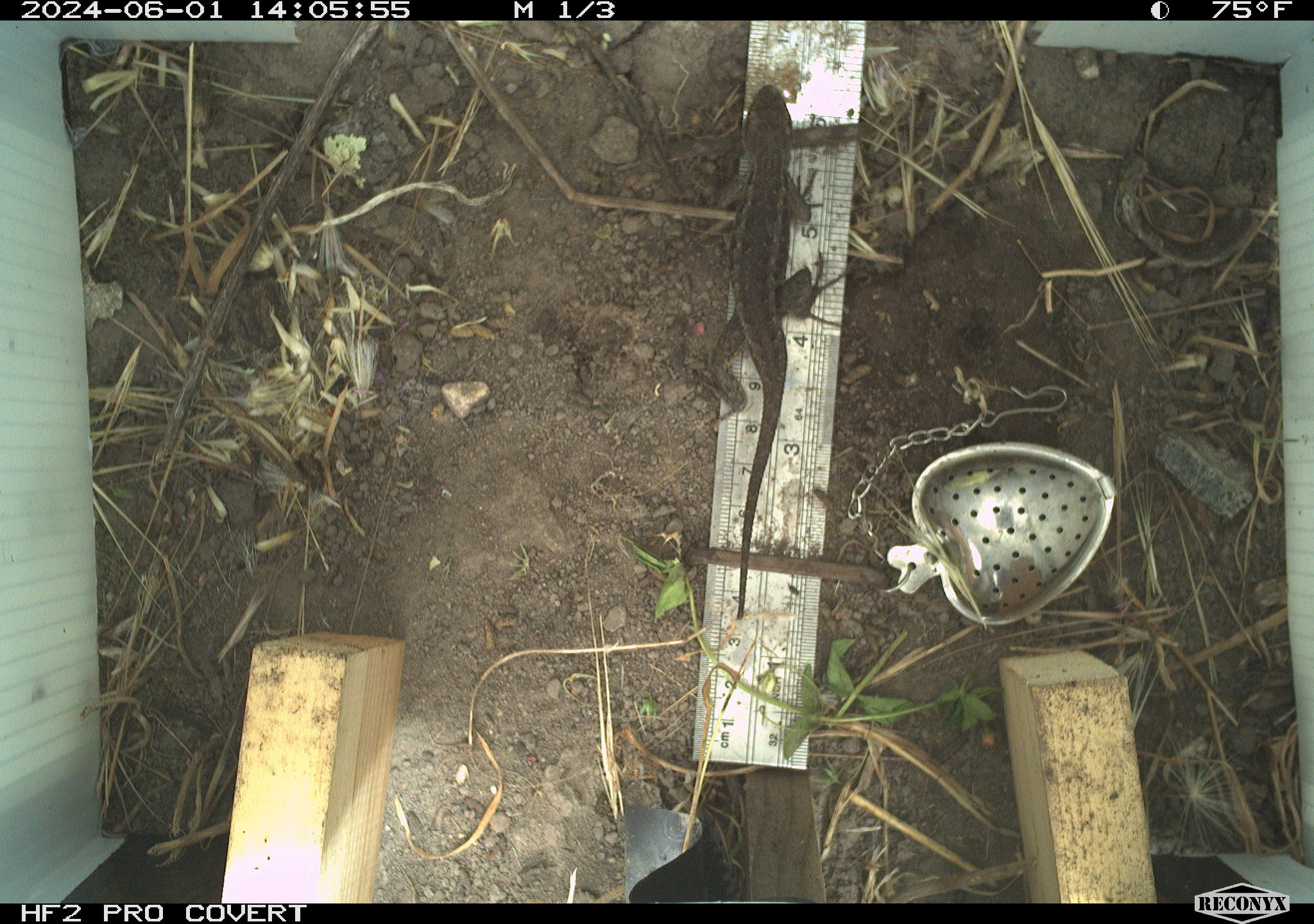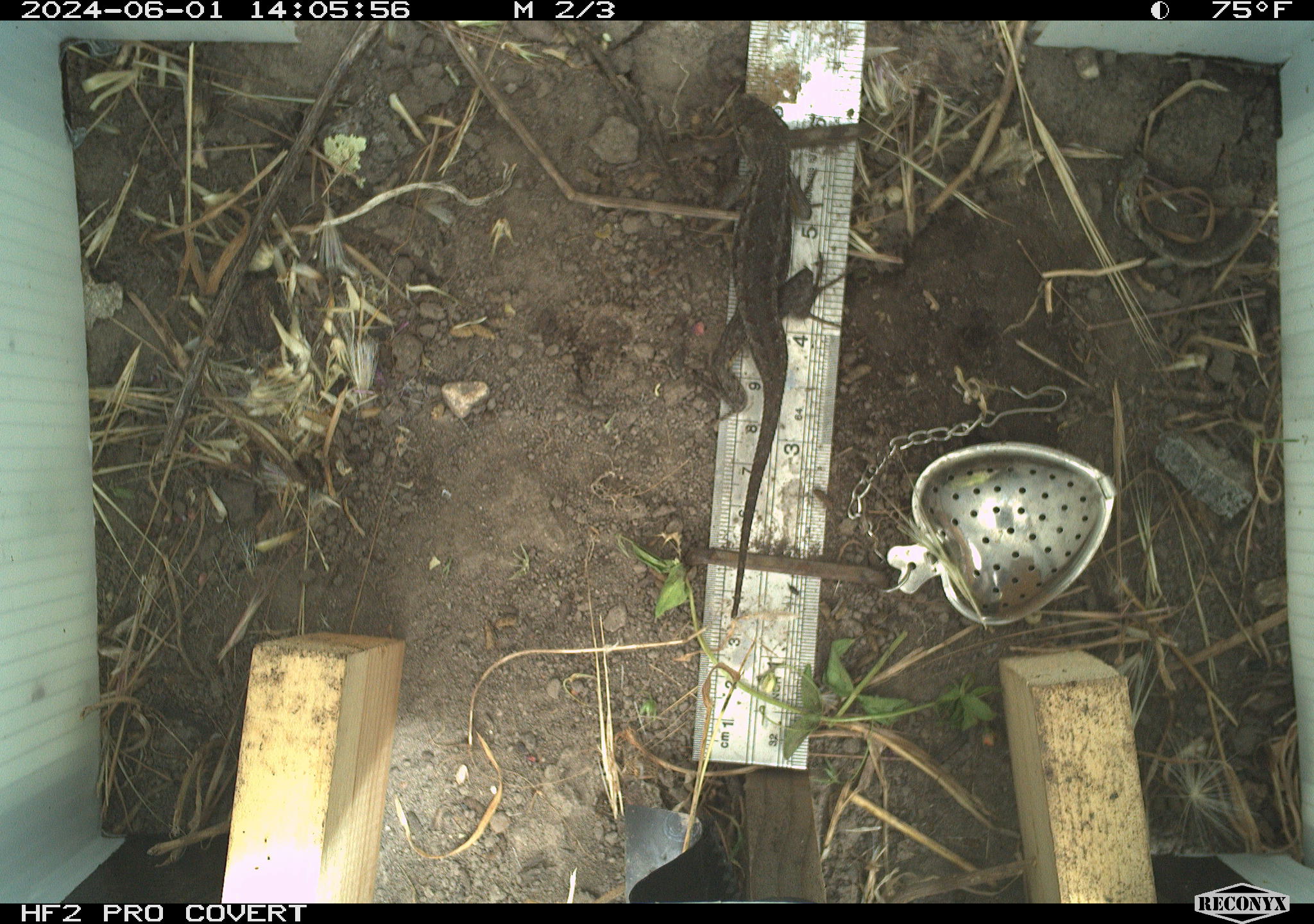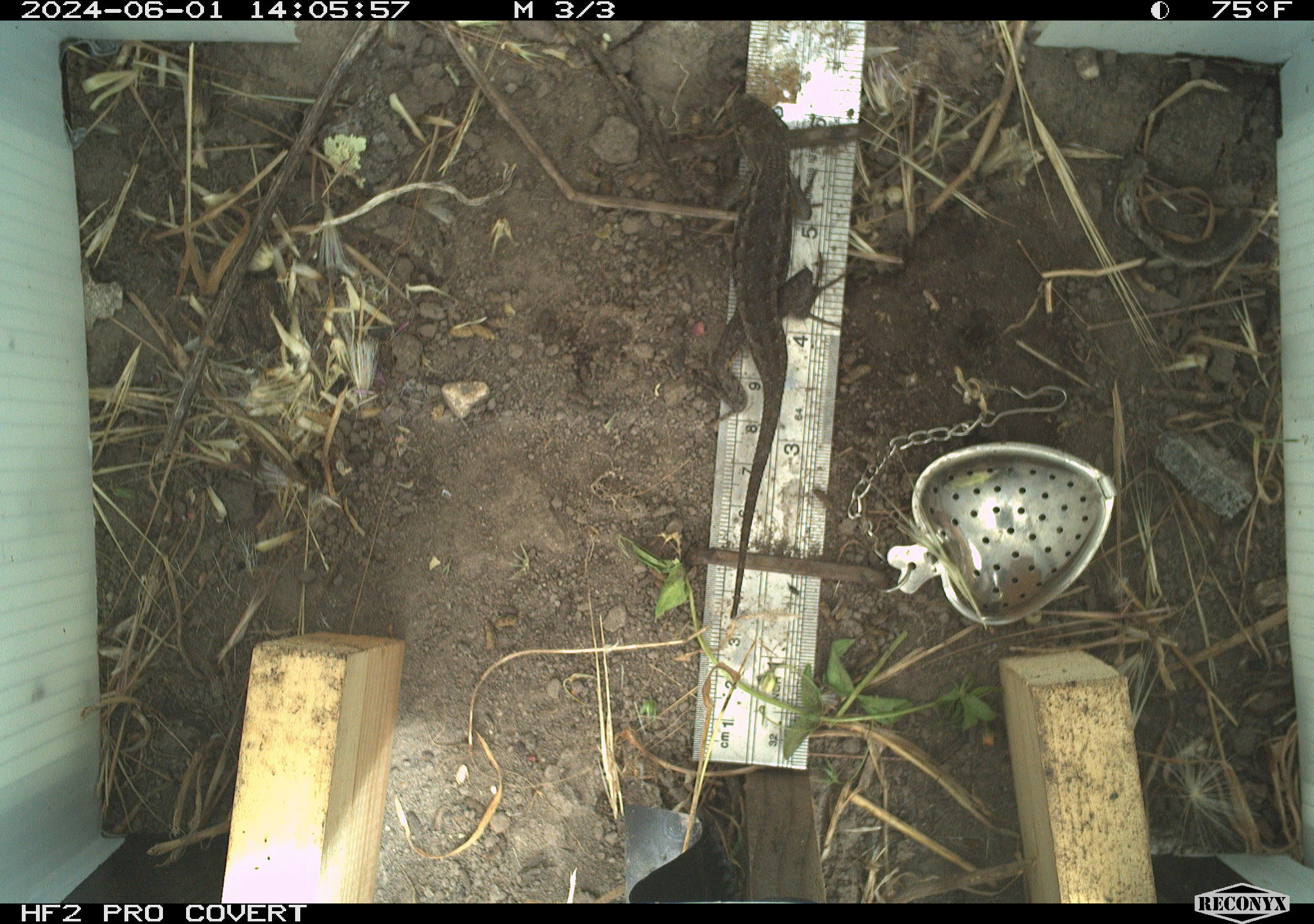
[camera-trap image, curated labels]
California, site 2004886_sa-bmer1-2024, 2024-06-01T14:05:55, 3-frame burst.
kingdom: Animalia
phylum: Chordata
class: Reptilia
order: Squamata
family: Phrynosomatidae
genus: Sceloporus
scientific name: Sceloporus occidentalis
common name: western fence lizard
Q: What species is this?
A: Western fence lizard (Sceloporus occidentalis).